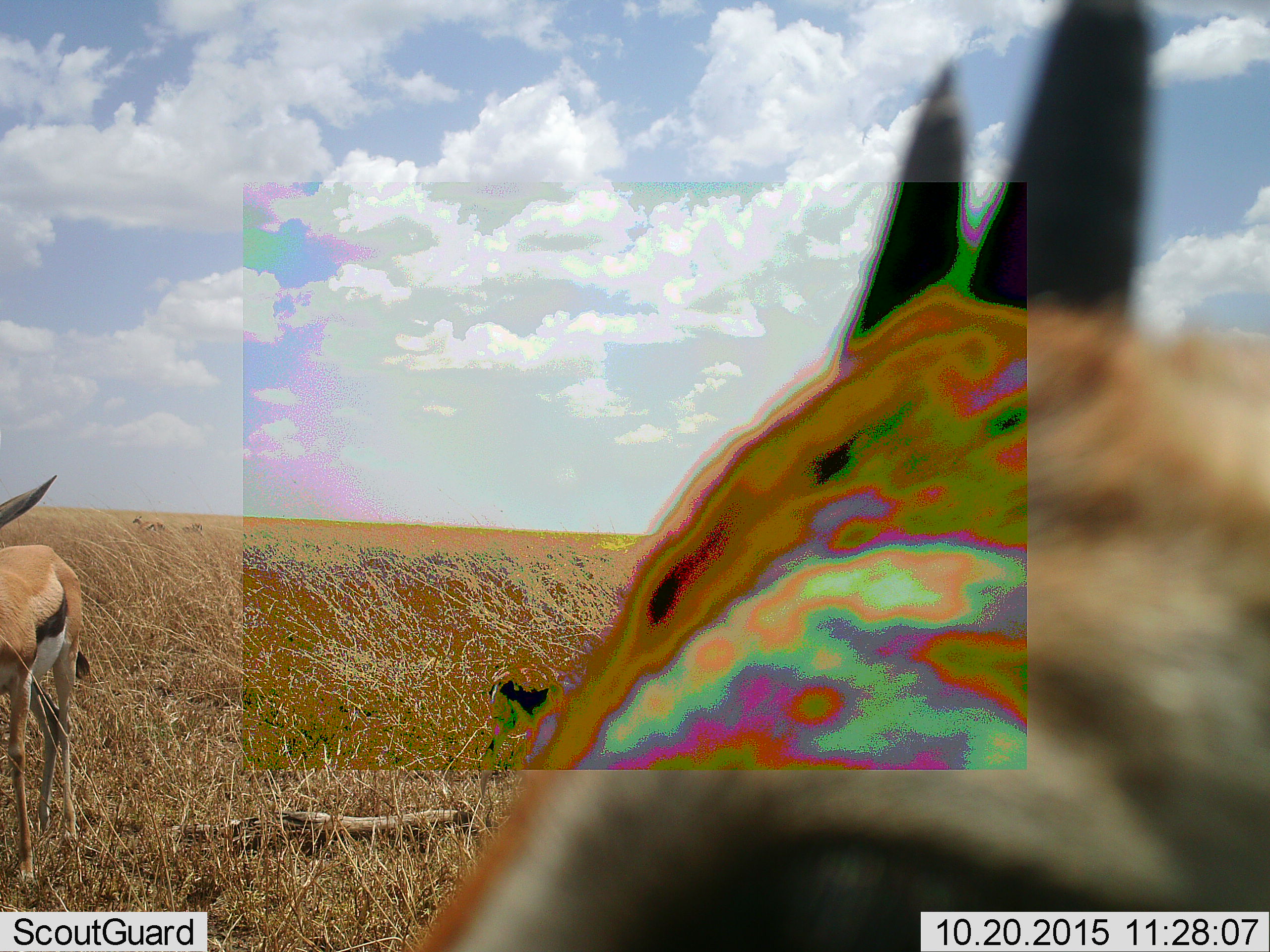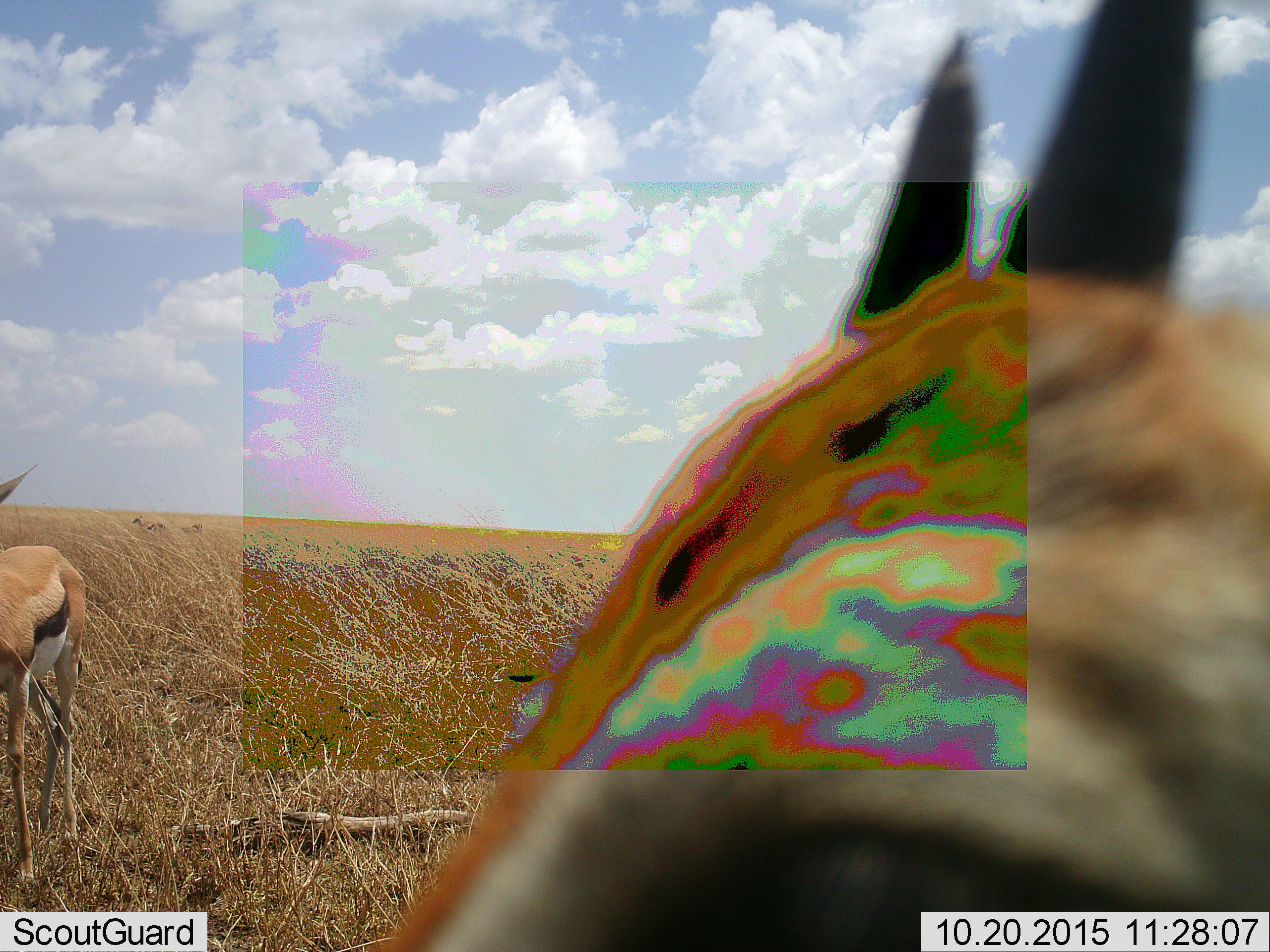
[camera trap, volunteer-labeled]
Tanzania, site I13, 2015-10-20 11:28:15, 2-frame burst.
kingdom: Animalia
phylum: Chordata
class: Mammalia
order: Artiodactyla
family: Bovidae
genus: Eudorcas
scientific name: Eudorcas thomsonii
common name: thomson's gazelle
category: gazellethomsons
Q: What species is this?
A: Gazellethomsons (thomson's gazelle) (Eudorcas thomsonii).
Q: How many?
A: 3.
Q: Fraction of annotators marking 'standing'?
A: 100%.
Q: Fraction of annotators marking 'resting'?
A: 0%.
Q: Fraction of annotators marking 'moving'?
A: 22%.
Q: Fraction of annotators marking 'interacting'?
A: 0%.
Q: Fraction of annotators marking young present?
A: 33%.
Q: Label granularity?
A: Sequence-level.